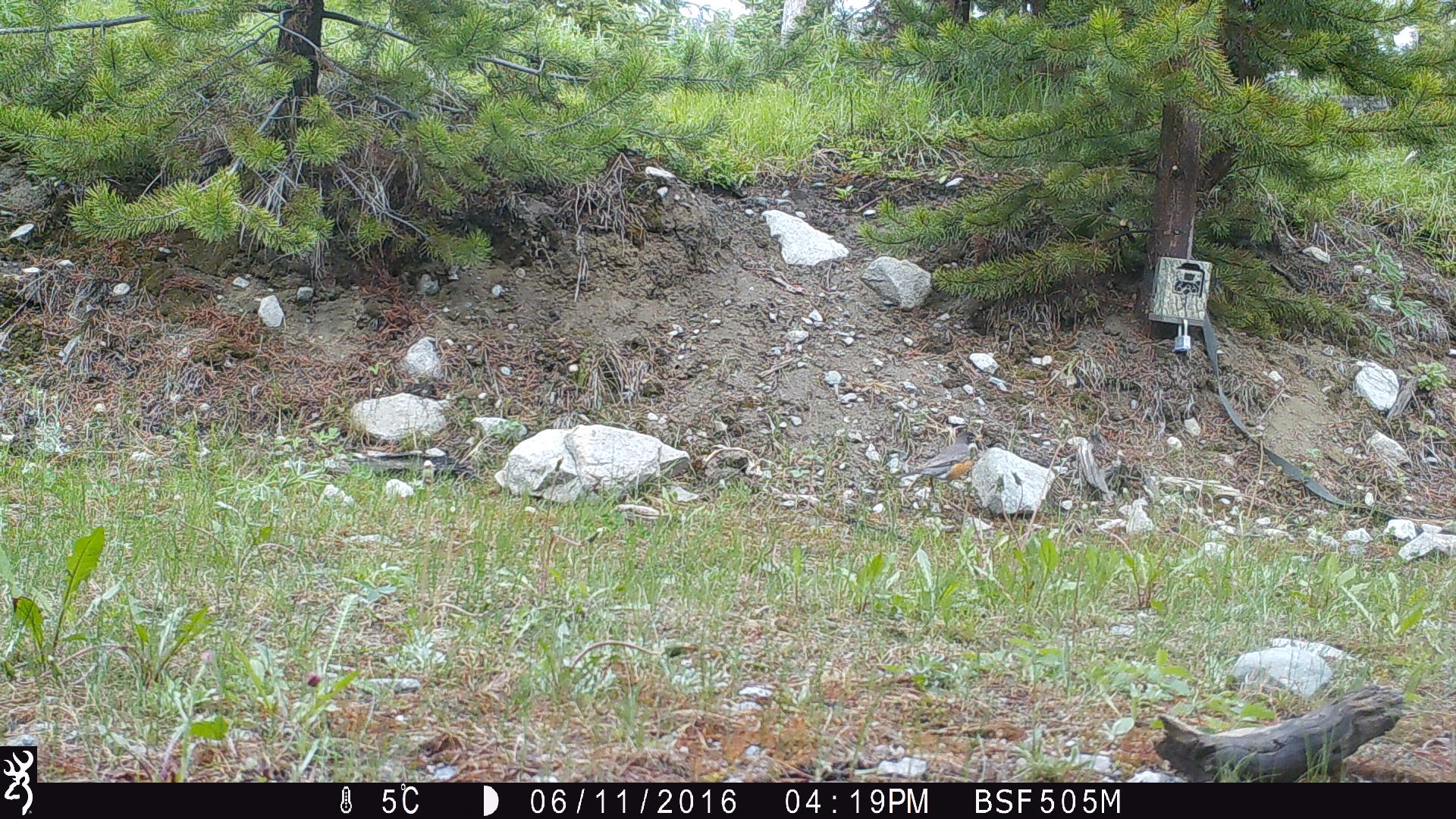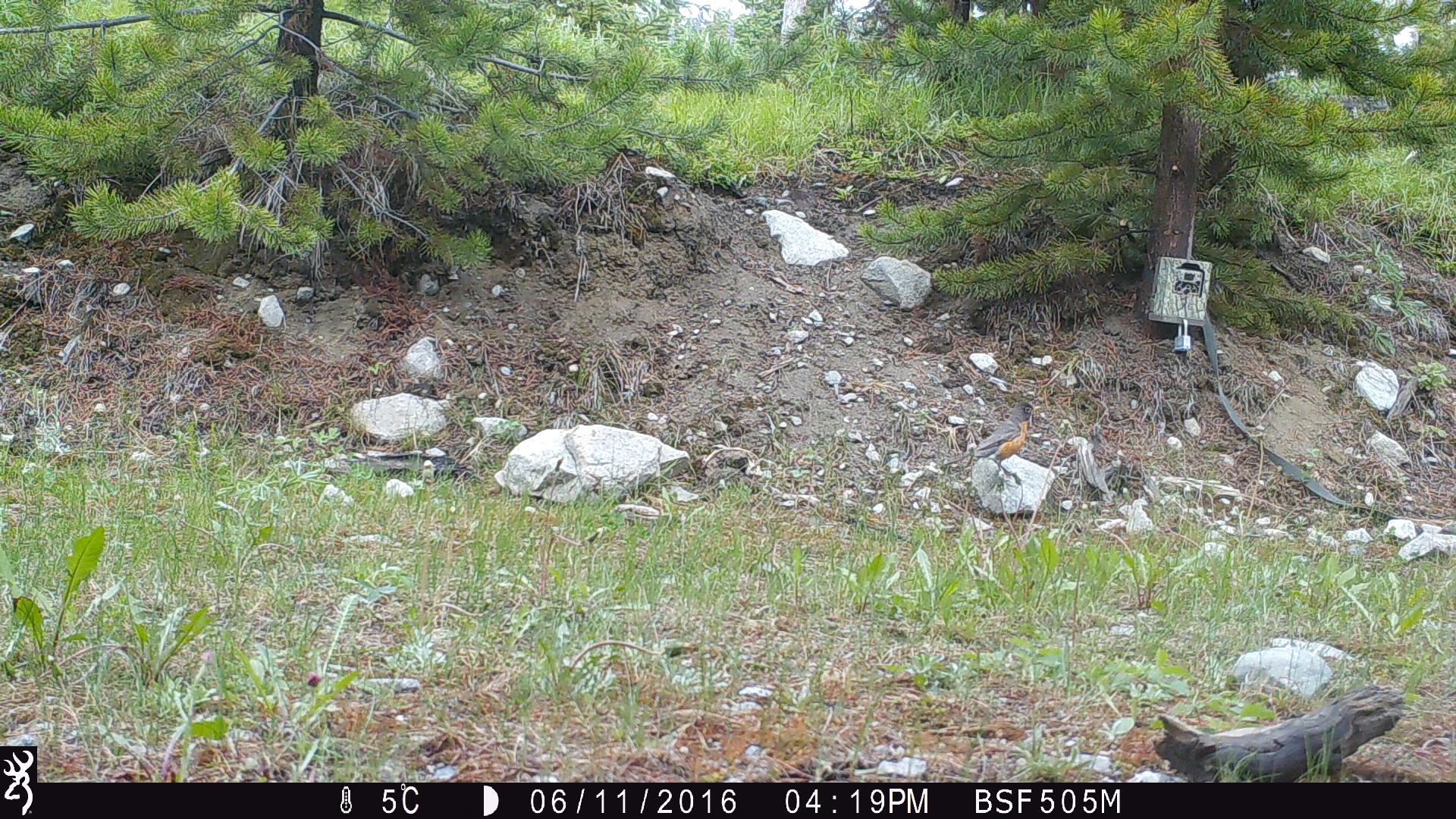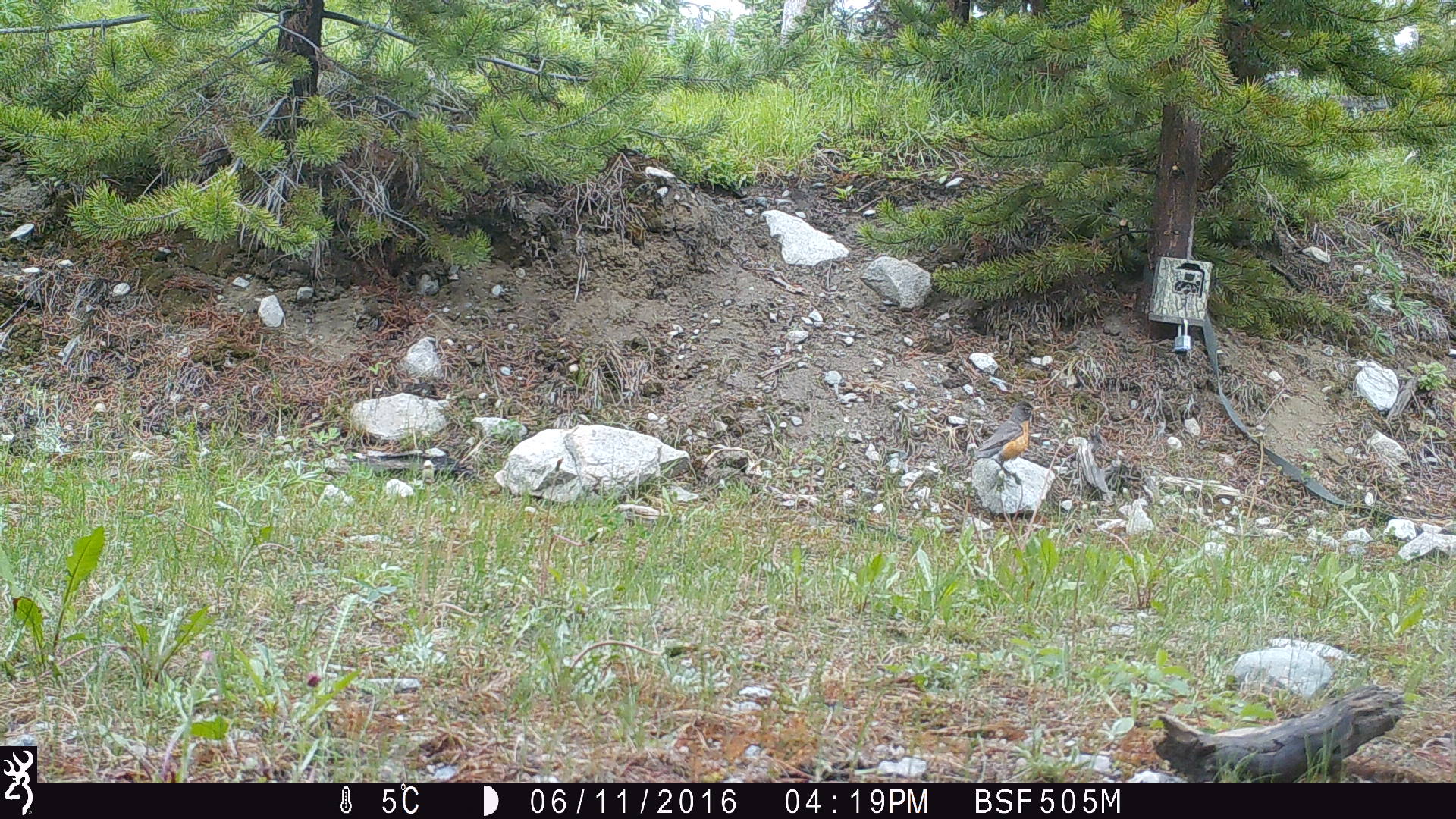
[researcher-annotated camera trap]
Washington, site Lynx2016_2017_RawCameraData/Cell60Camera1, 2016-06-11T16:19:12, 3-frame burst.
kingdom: Animalia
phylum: Chordata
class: Aves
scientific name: Aves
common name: birds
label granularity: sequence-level